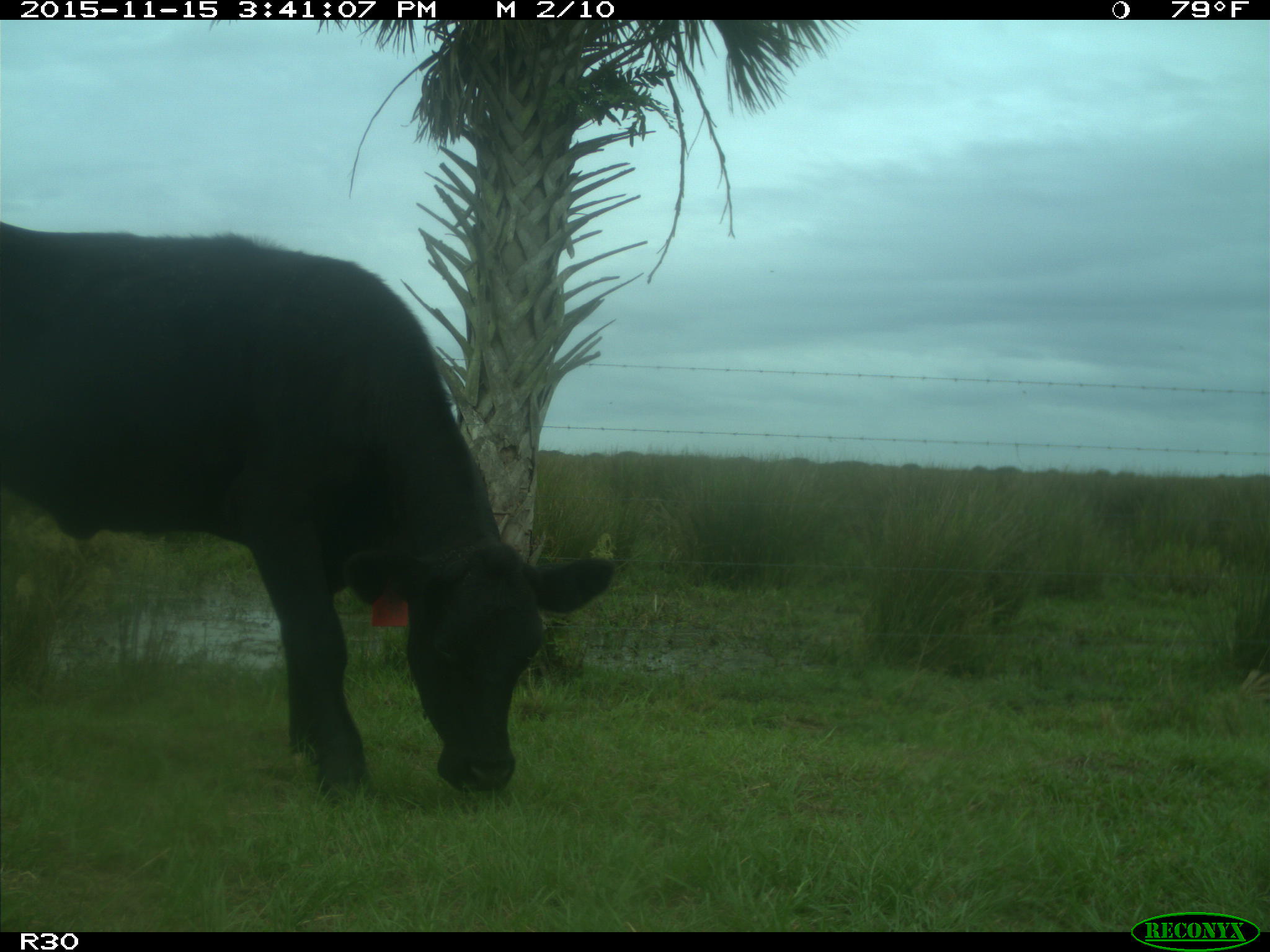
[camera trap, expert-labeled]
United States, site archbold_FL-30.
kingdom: Animalia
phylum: Chordata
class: Mammalia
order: Artiodactyla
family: Bovidae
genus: Bos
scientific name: Bos taurus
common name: domestic cow